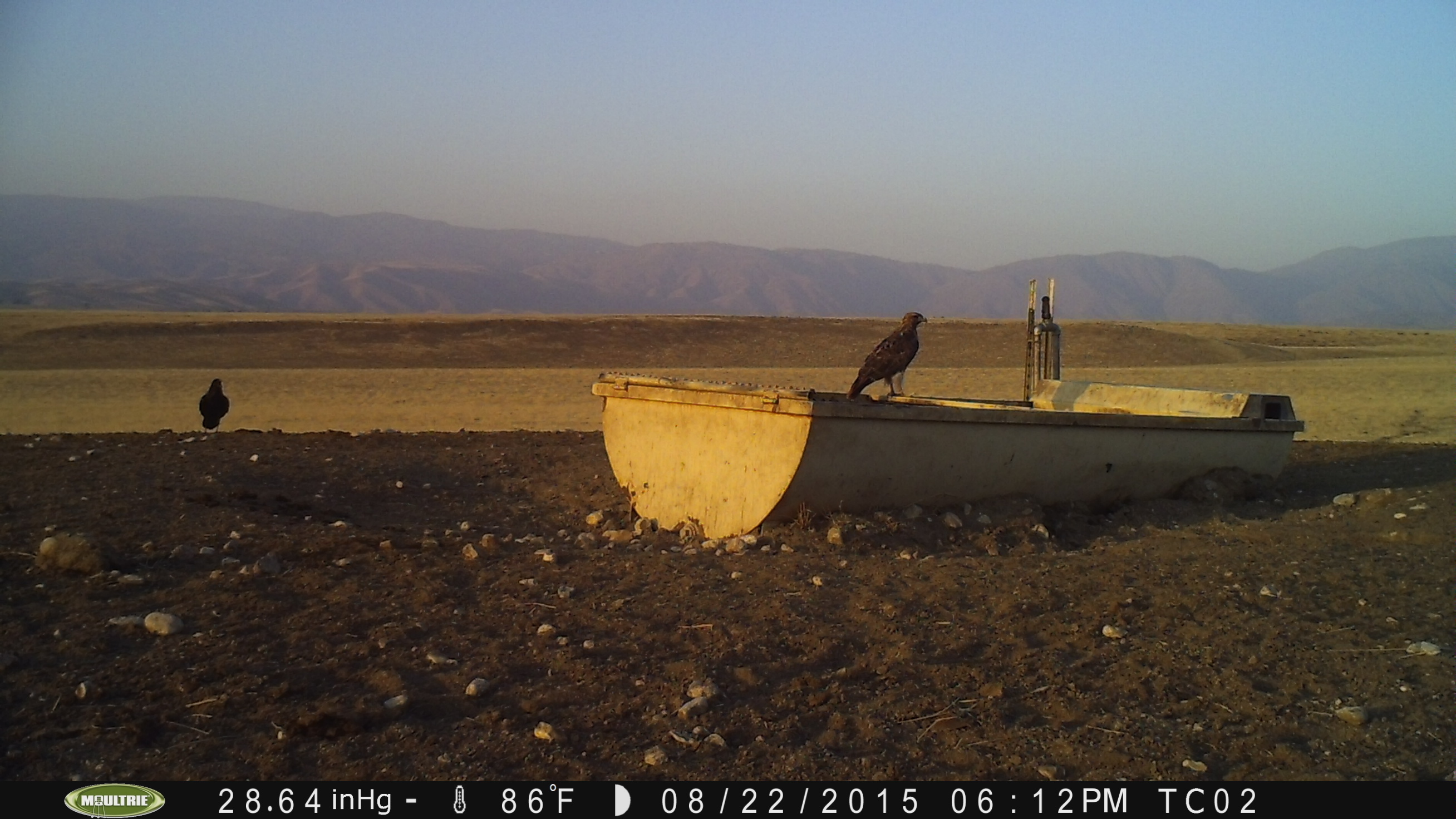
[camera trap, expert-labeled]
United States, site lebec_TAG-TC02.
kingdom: Animalia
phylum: Chordata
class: Aves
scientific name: Aves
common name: birds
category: unidentified bird